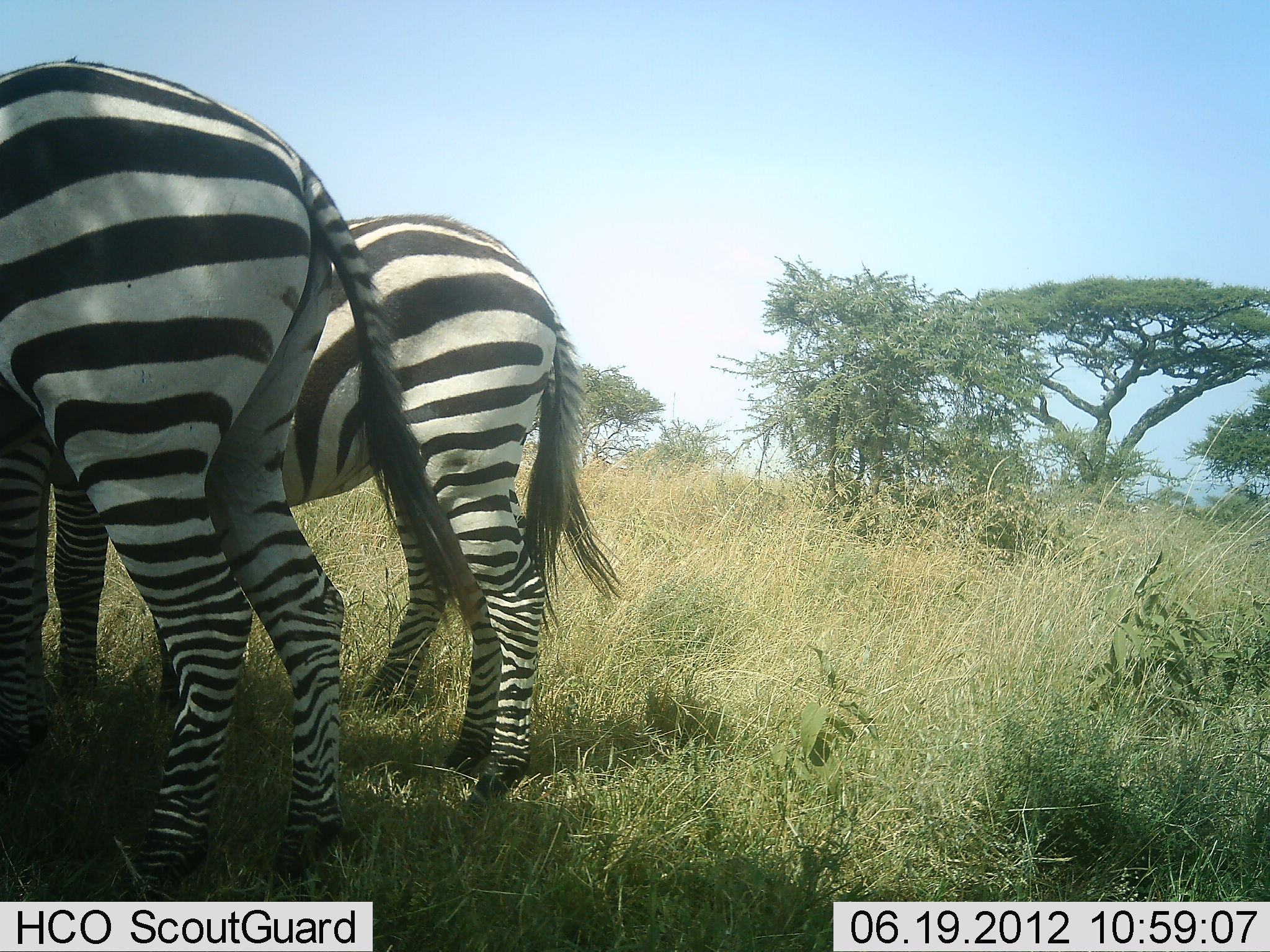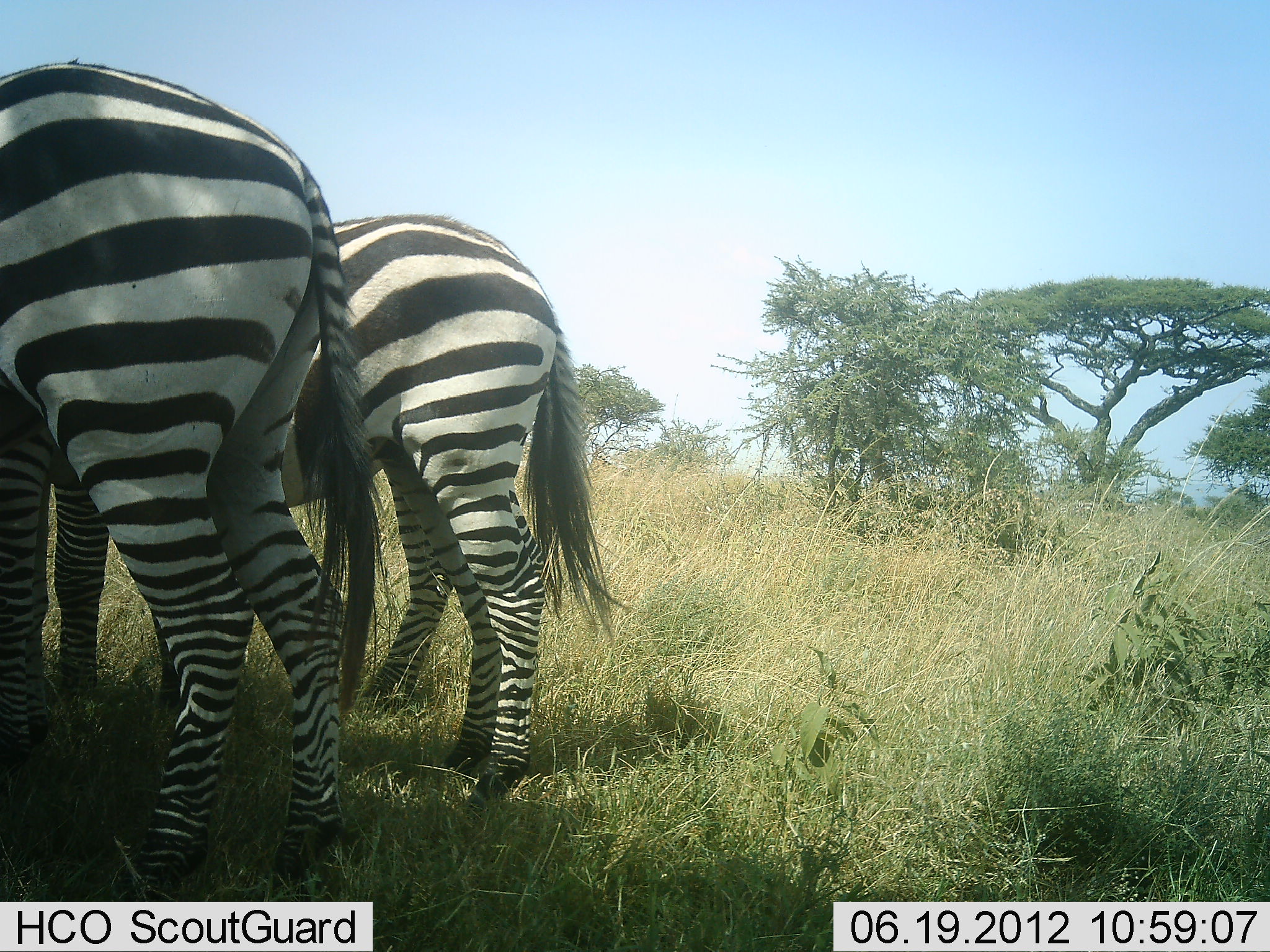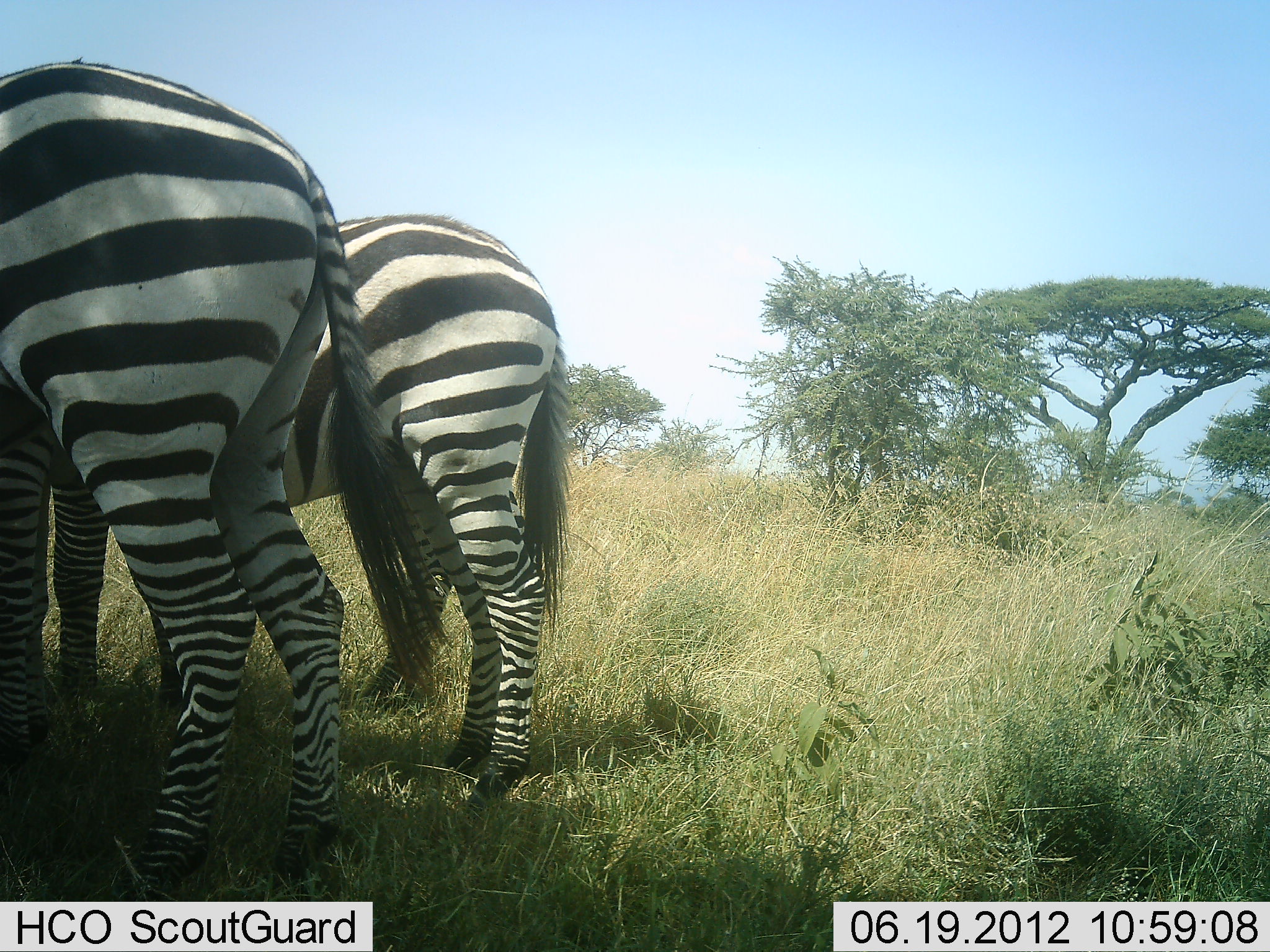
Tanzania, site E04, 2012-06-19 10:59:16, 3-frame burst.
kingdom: Animalia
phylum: Chordata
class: Mammalia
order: Perissodactyla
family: Equidae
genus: Equus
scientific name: Equus quagga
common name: plains zebra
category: zebra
Zebra (plains zebra) (Equus quagga), count 2. Behavior (volunteer vote fractions): standing 100%, resting 0%, moving 0%, interacting 0%. Young present (vote fraction): 0%. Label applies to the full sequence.